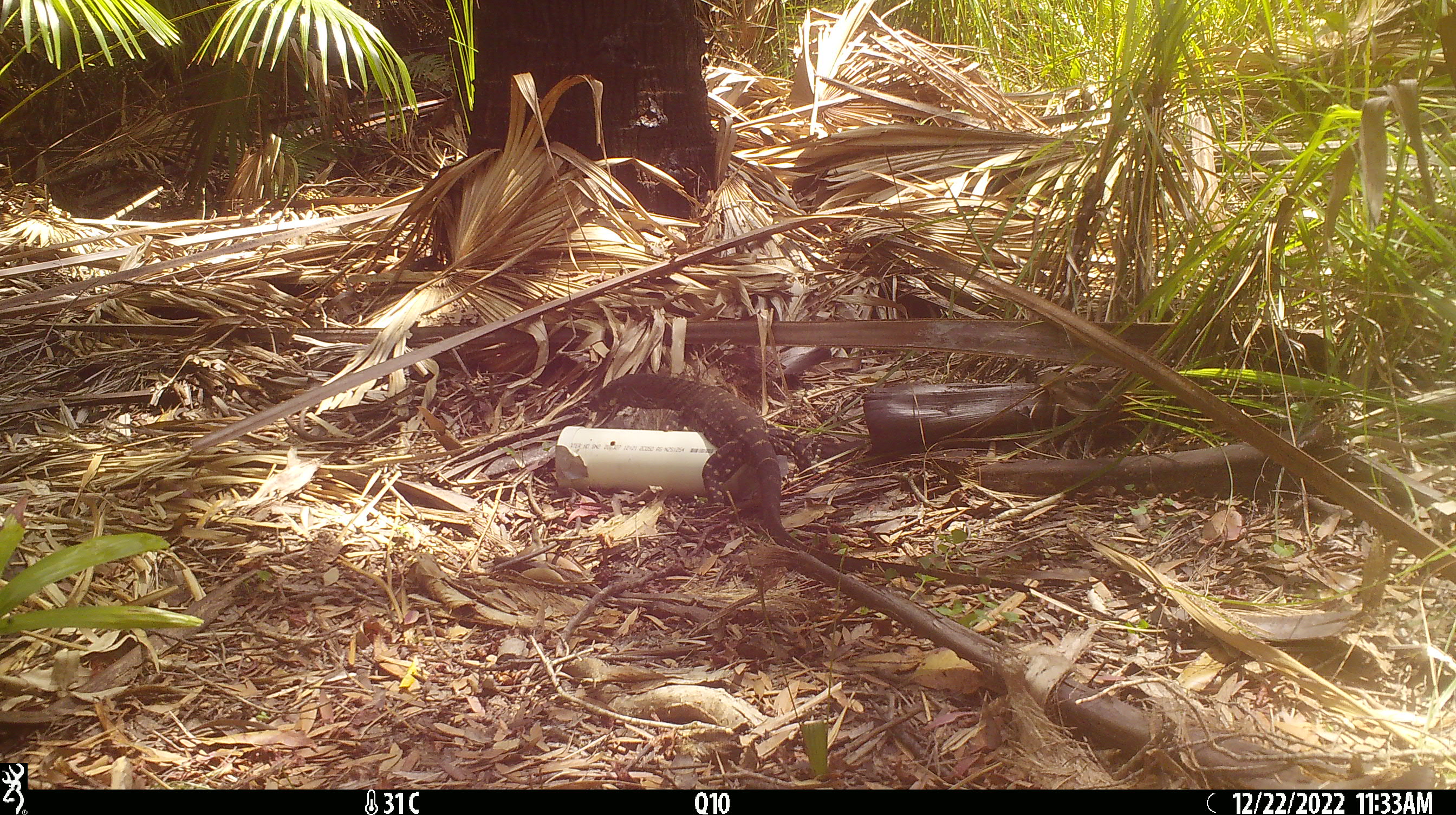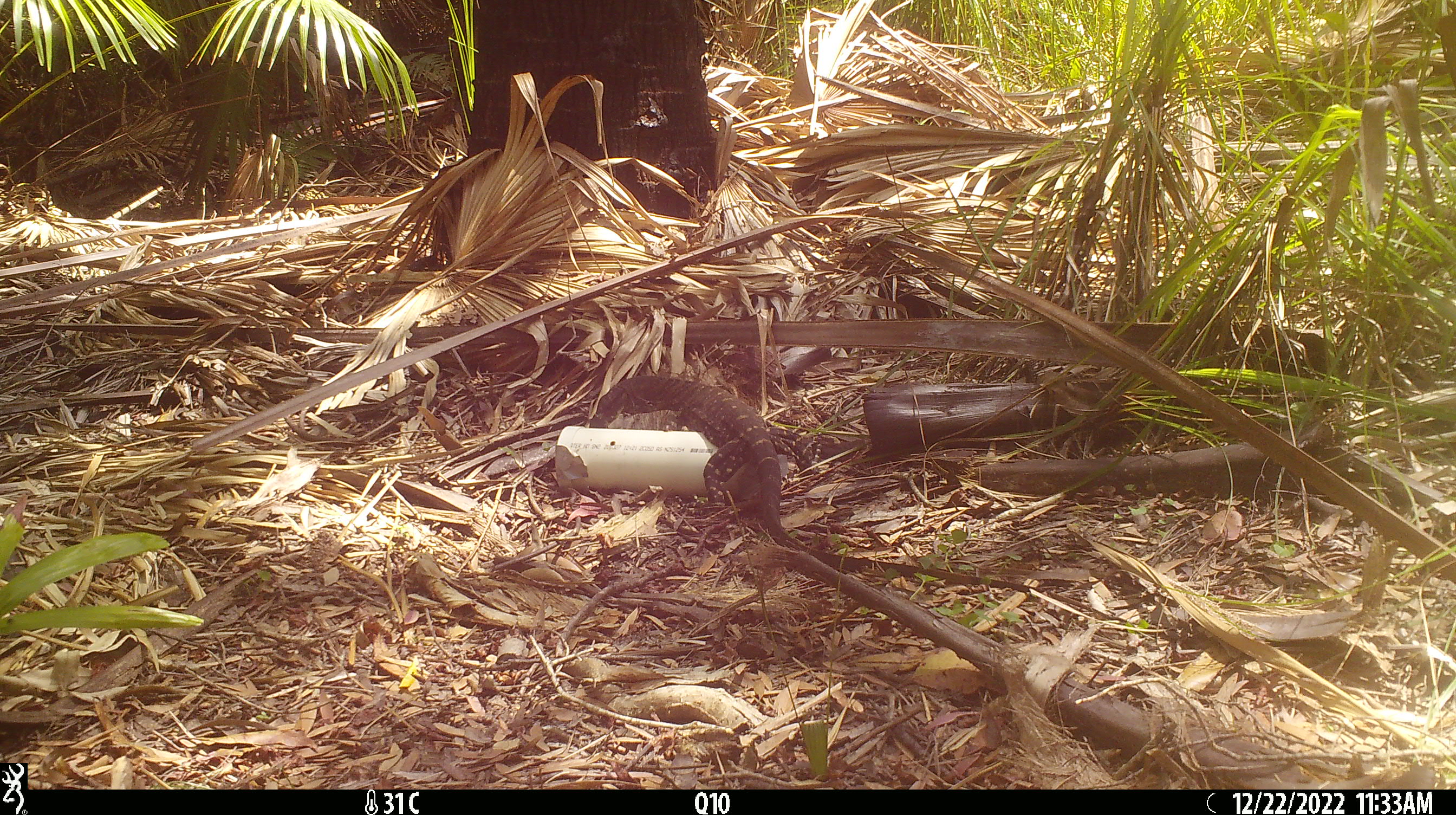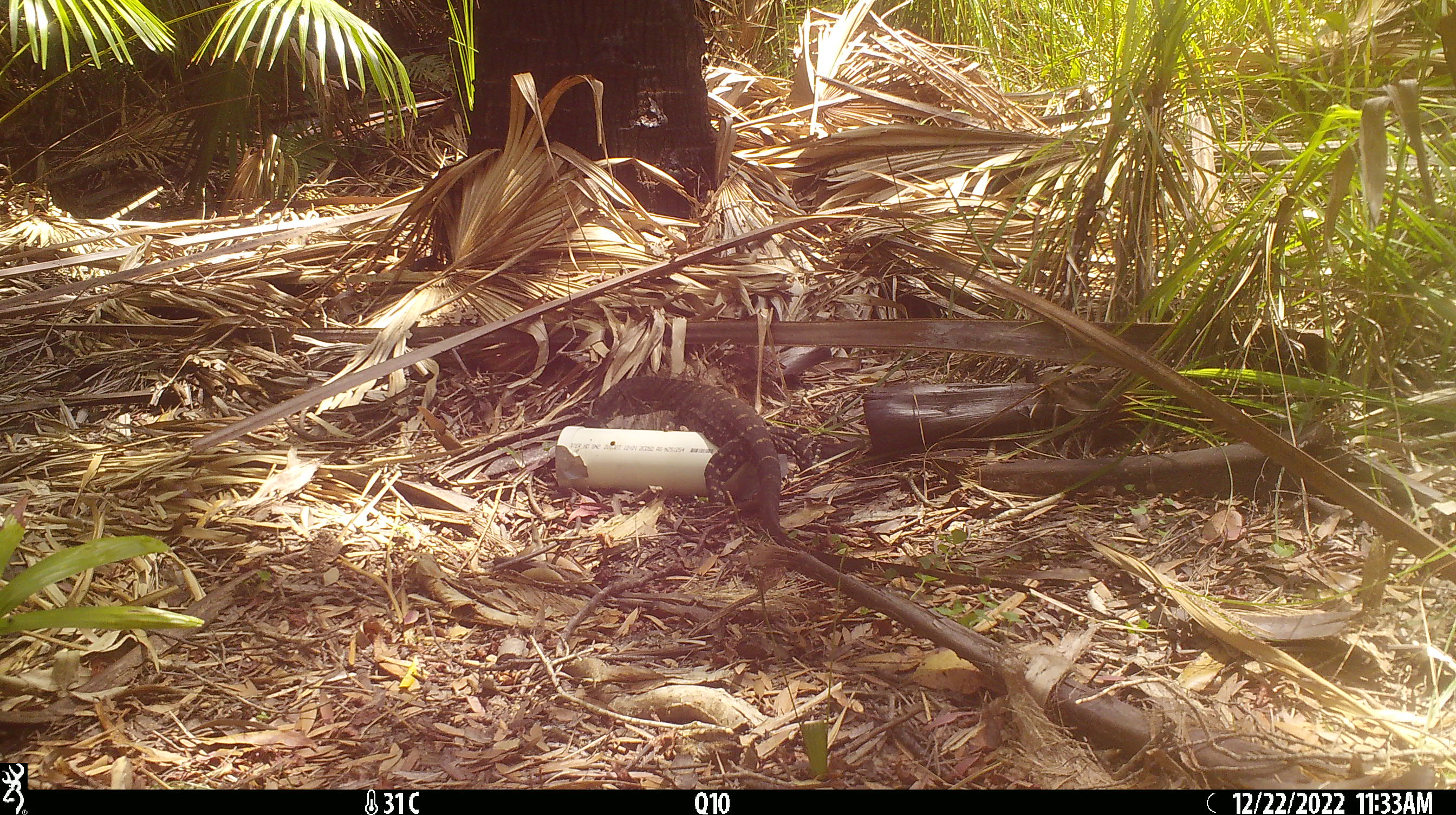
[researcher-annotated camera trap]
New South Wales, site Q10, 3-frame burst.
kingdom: Animalia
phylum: Chordata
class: Reptilia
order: Squamata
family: Varanidae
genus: Varanus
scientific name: Varanus varius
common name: lace monitor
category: goanna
Goanna (lace monitor) (Varanus varius).